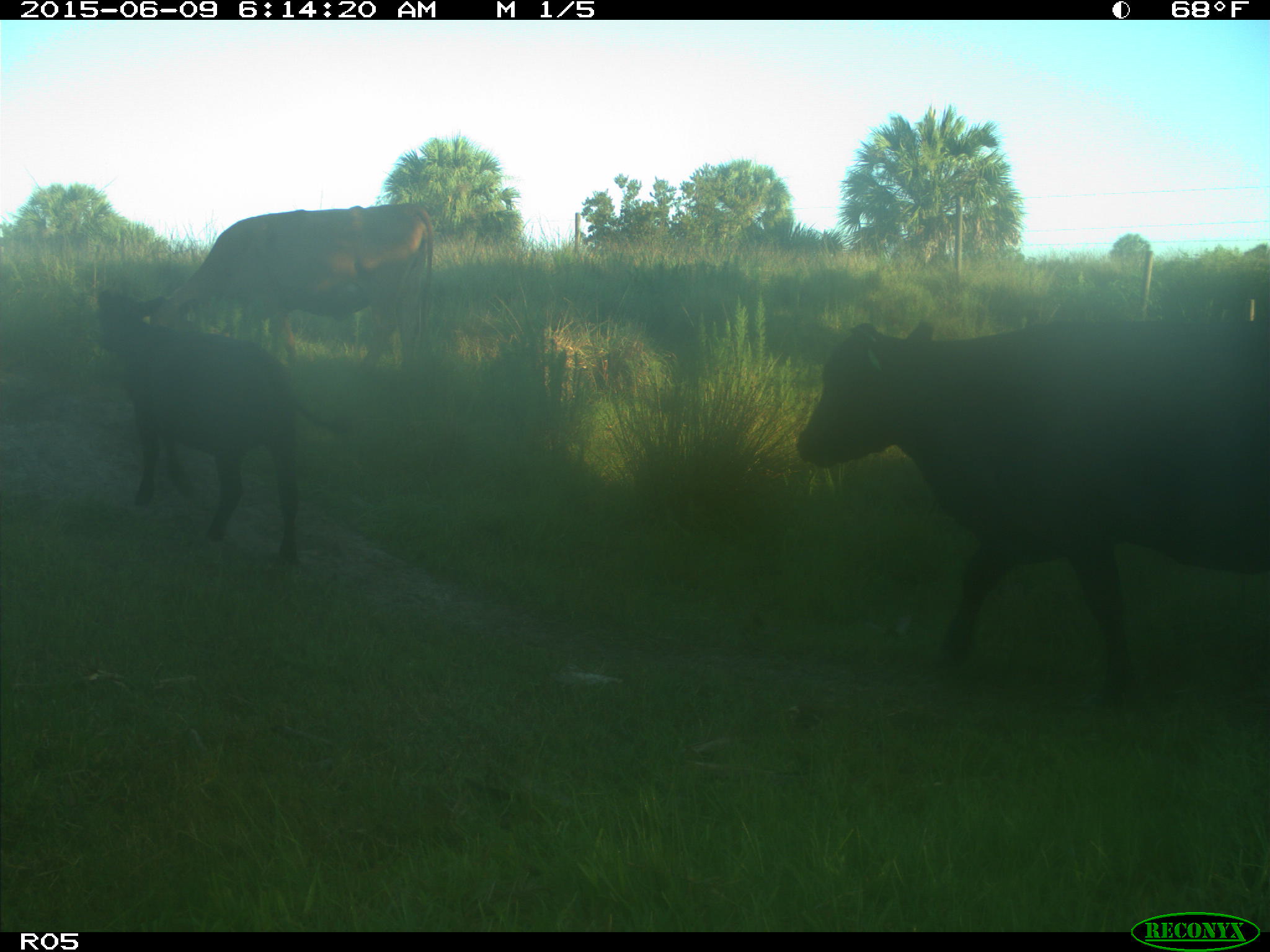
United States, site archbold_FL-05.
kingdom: Animalia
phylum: Chordata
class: Mammalia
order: Artiodactyla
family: Bovidae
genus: Bos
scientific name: Bos taurus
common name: domestic cow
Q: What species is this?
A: Bos taurus (domestic cow).